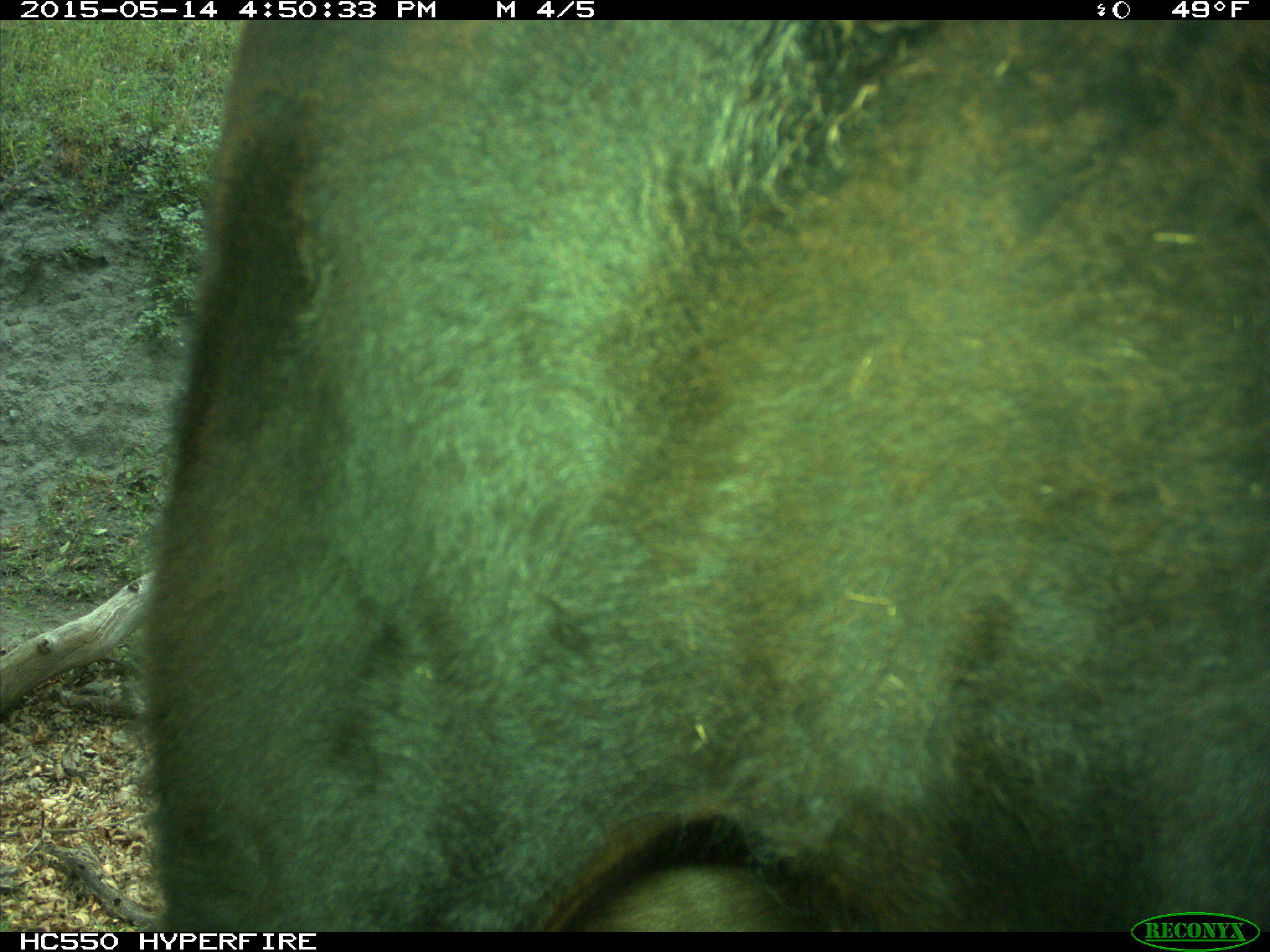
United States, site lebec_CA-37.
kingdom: Animalia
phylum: Chordata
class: Mammalia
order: Artiodactyla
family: Bovidae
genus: Bos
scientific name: Bos taurus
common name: domestic cow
Bos taurus (domestic cow).